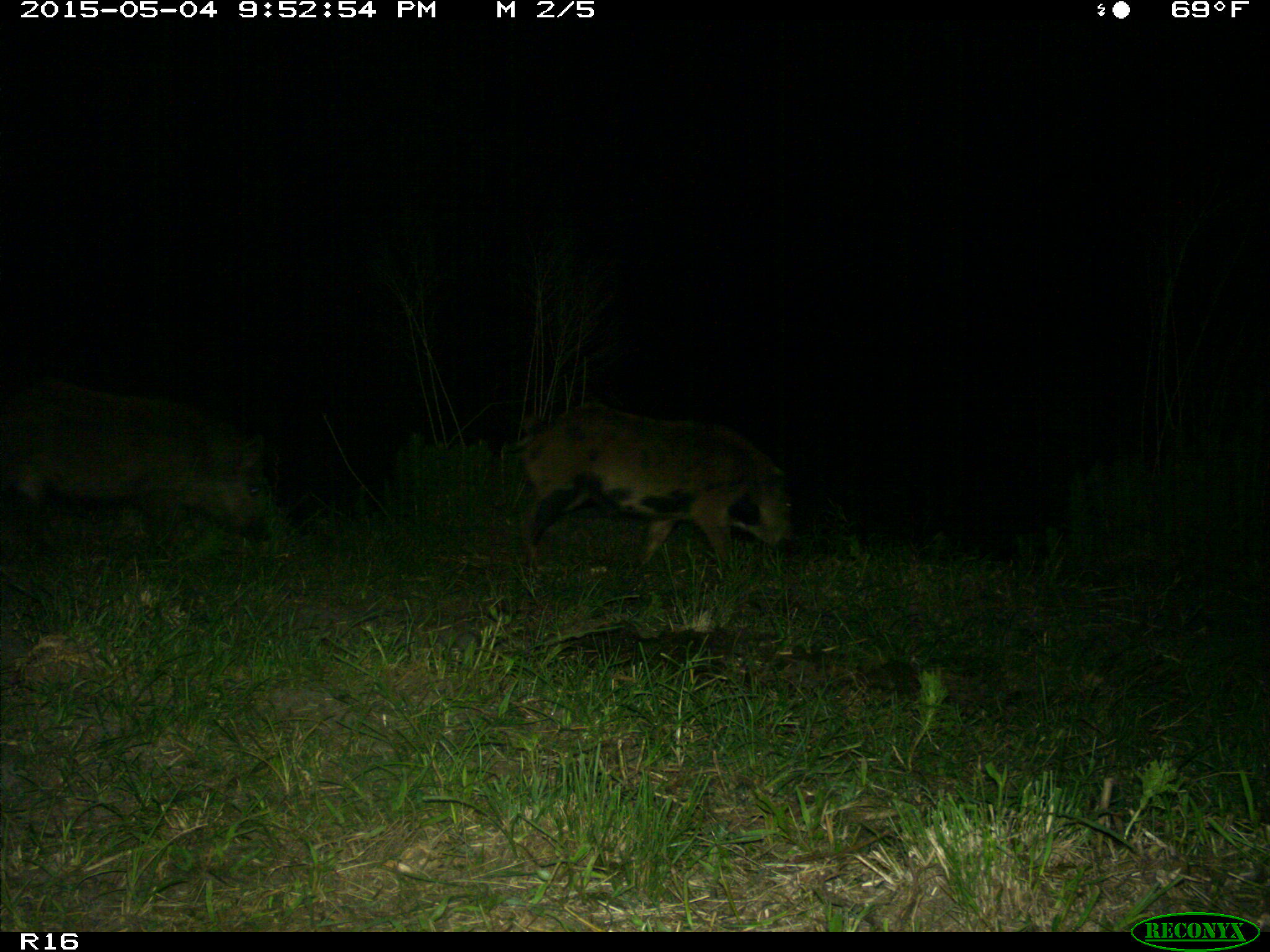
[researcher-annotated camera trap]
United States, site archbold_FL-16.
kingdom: Animalia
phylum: Chordata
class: Mammalia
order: Artiodactyla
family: Suidae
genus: Sus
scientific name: Sus scrofa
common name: wild boar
Sus scrofa (wild boar).